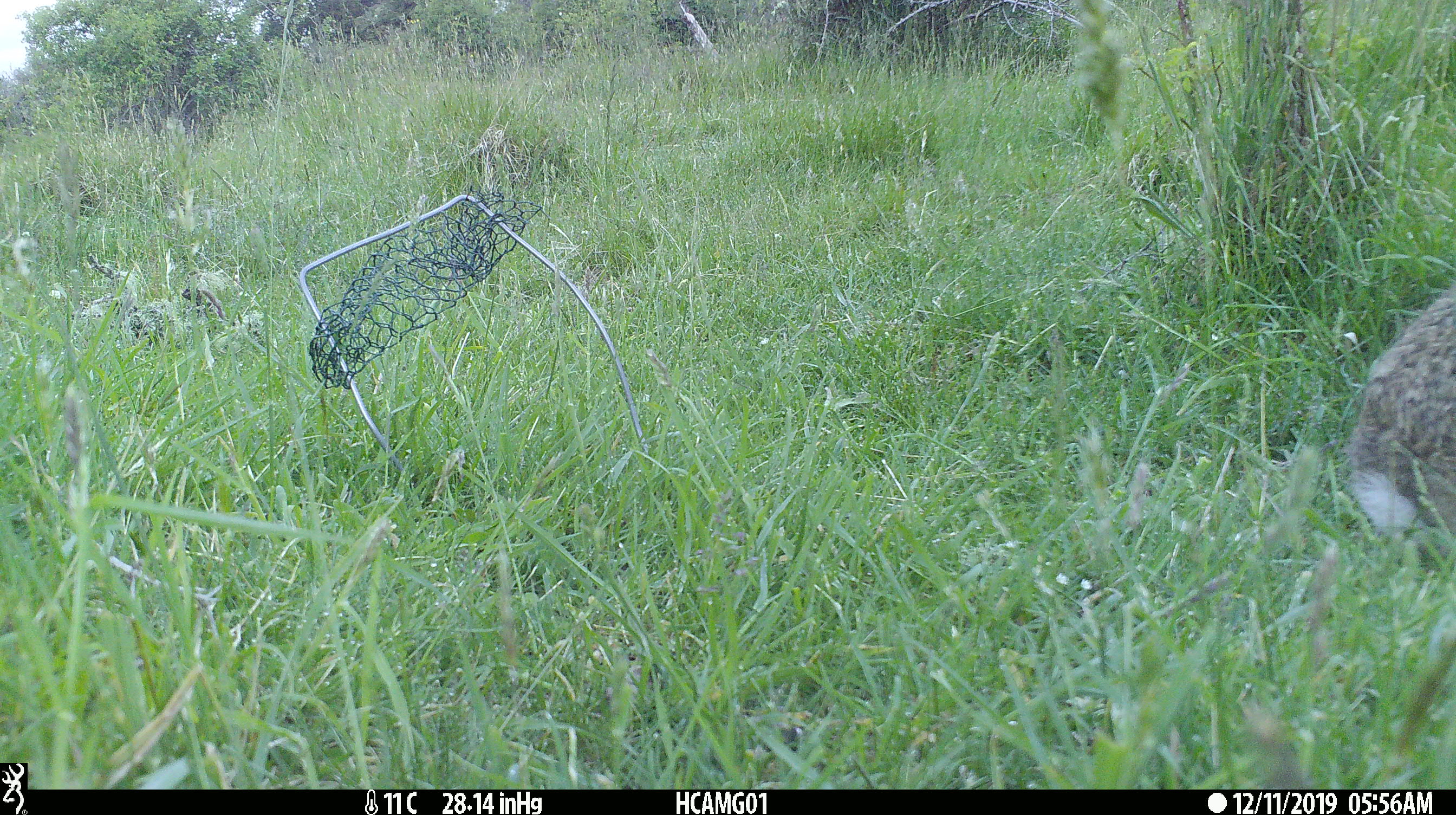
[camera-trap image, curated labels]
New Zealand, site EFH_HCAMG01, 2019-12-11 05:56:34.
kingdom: Animalia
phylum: Chordata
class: Mammalia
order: Lagomorpha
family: Leporidae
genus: Lepus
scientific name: Lepus europaeus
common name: brown hare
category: hare